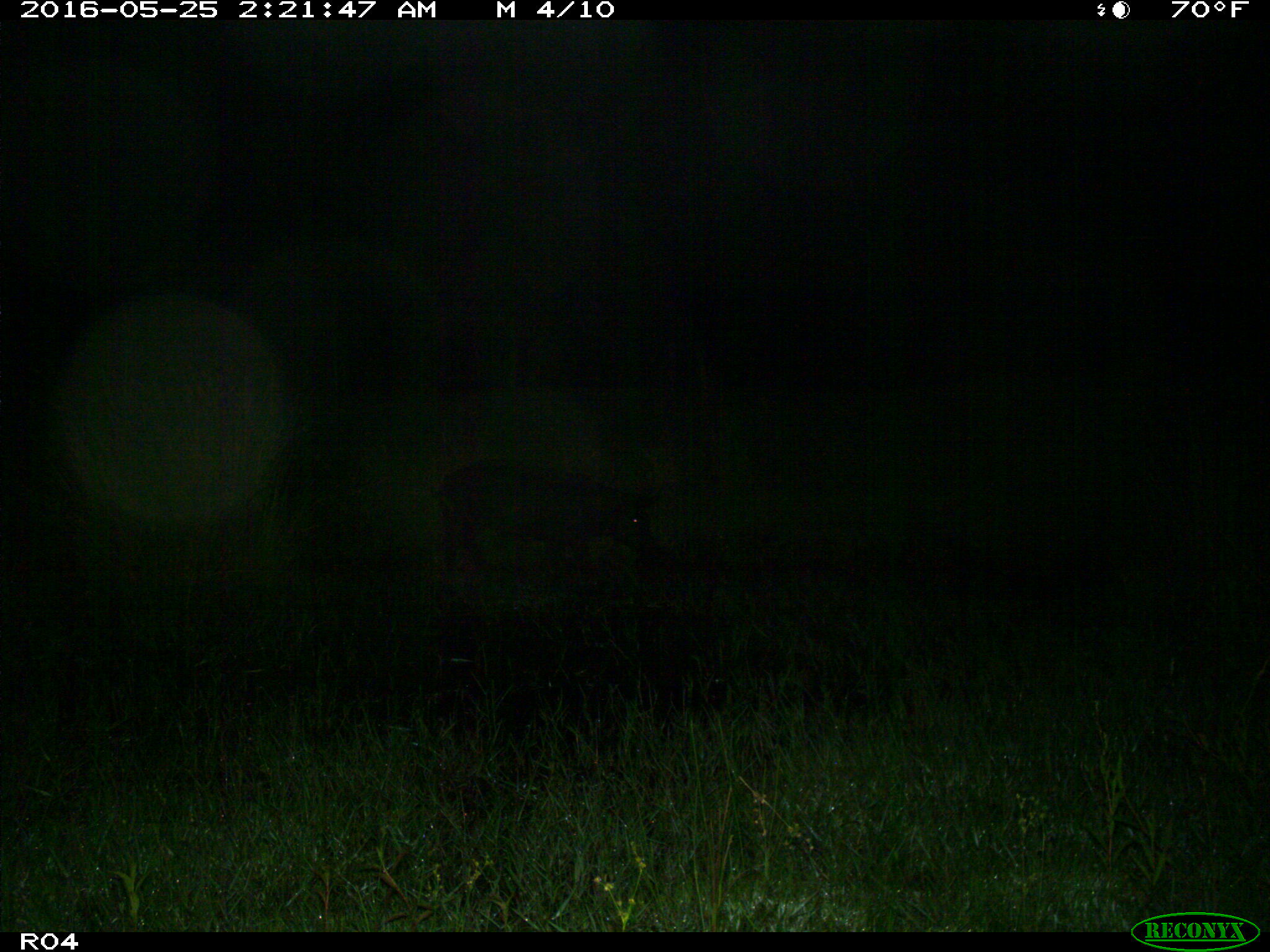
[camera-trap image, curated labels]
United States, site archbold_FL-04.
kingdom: Animalia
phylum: Chordata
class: Mammalia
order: Artiodactyla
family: Suidae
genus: Sus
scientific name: Sus scrofa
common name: wild boar